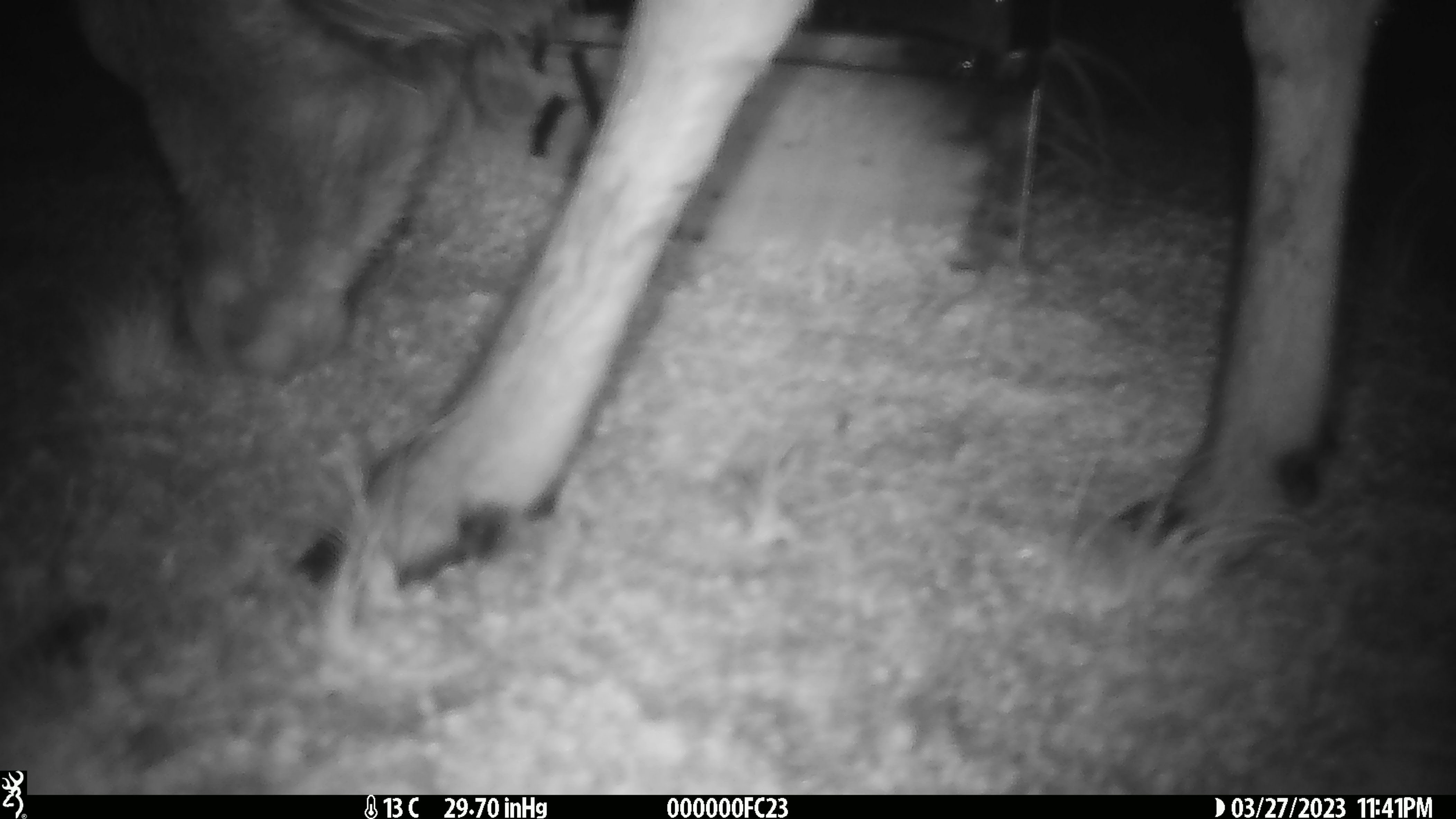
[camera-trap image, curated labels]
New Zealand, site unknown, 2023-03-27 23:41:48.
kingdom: Animalia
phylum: Chordata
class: Mammalia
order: Artiodactyla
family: Cervidae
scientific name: Cervidae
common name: deer